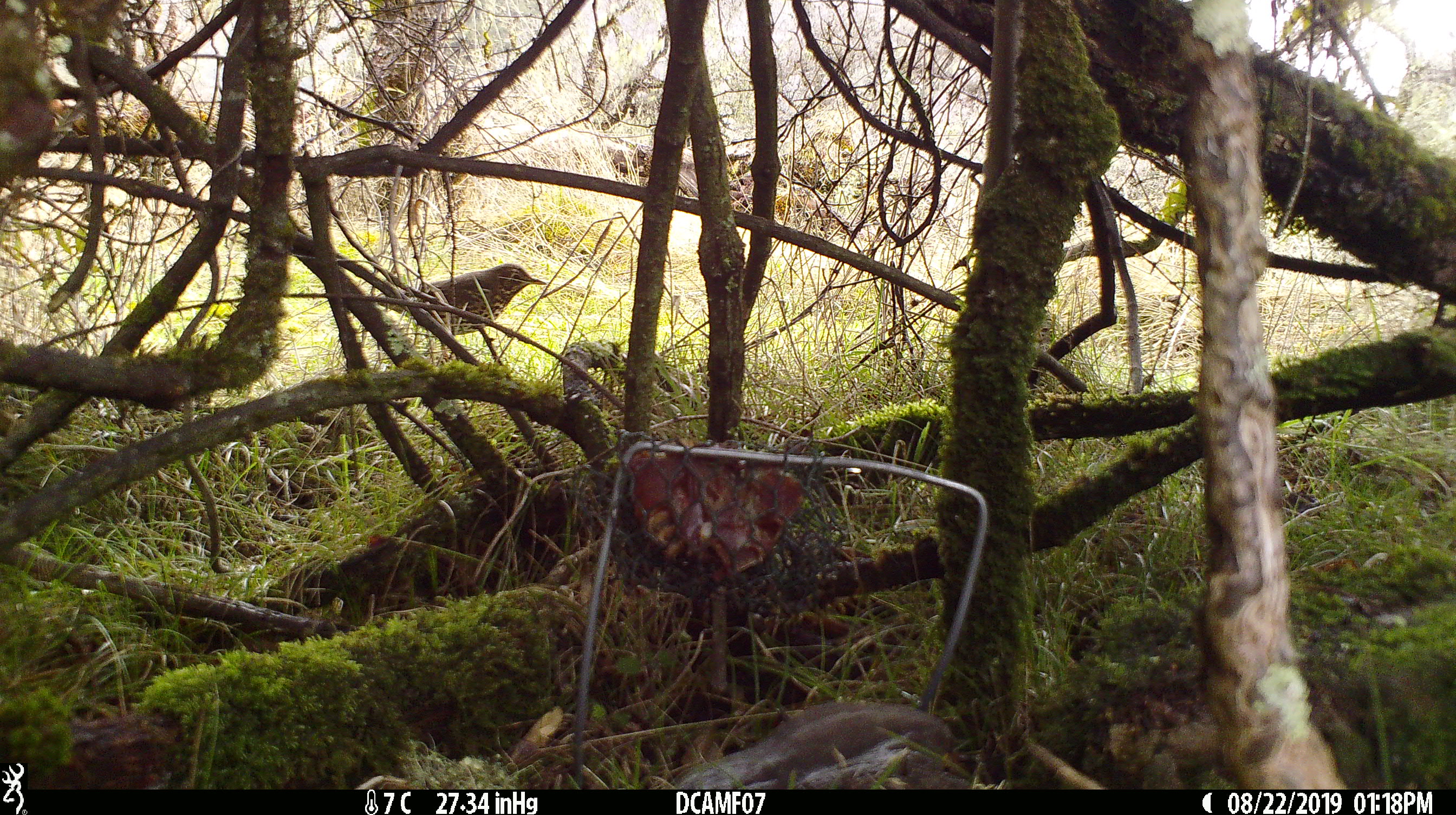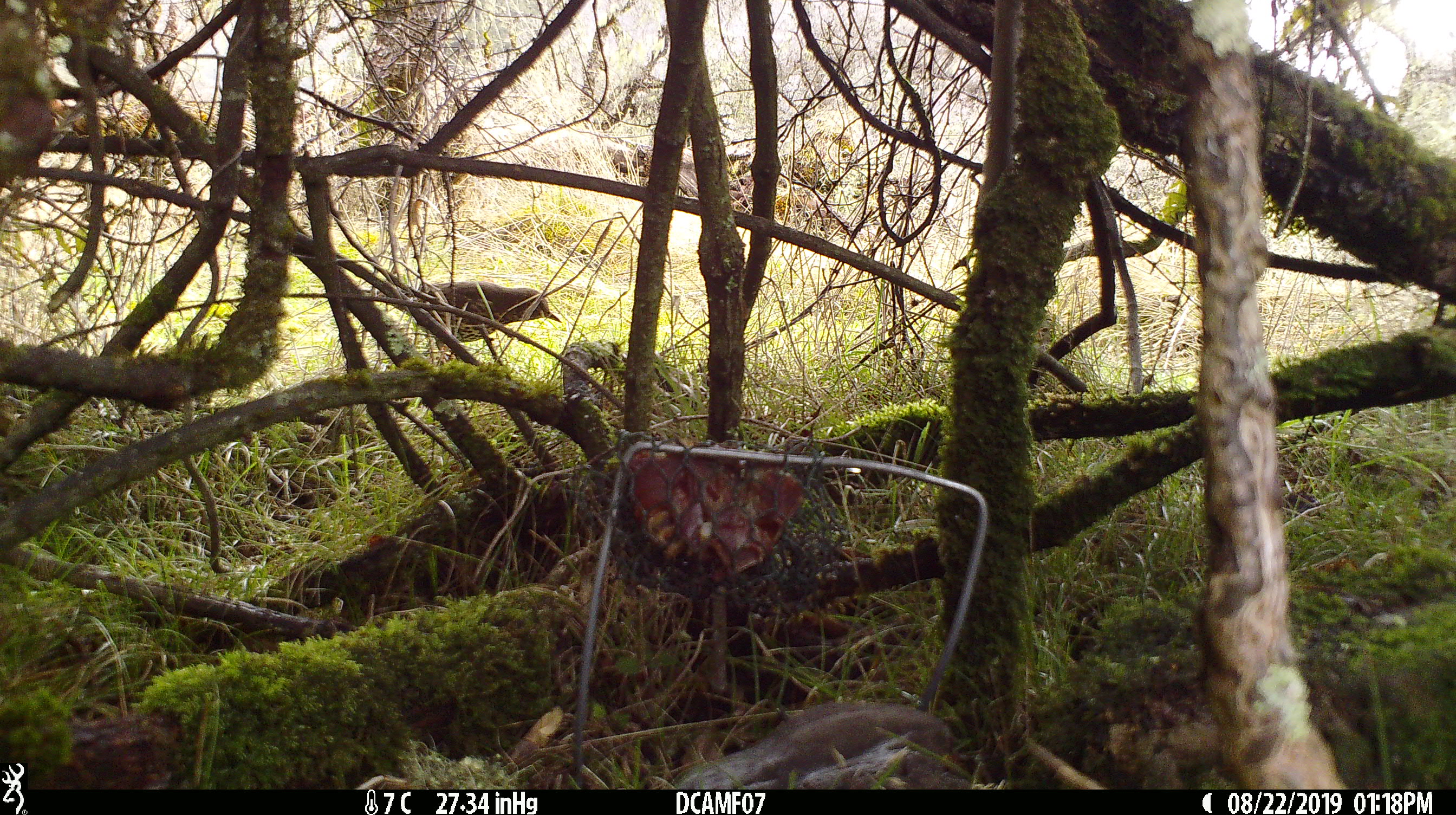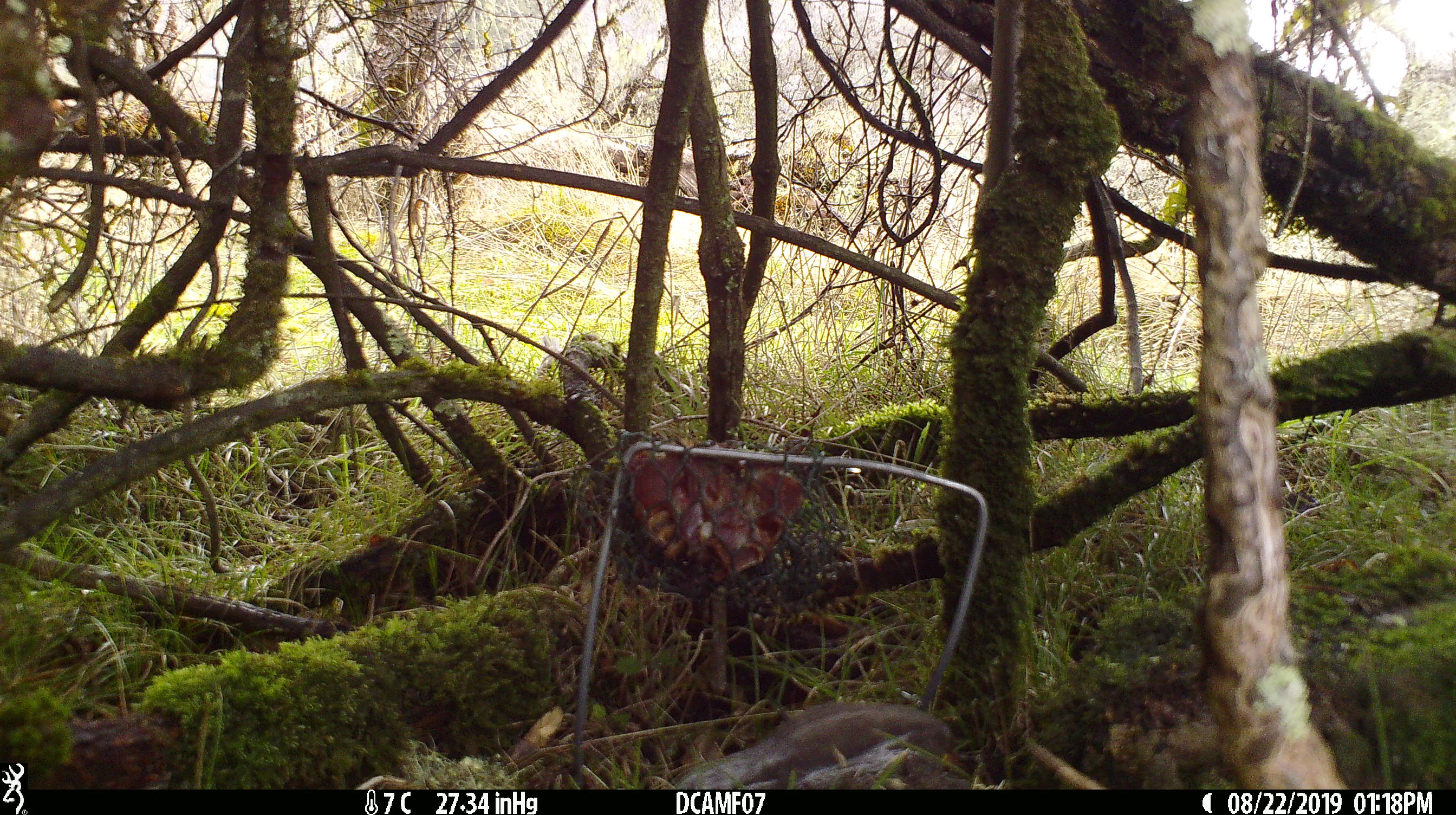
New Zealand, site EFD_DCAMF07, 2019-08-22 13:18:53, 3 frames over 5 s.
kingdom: Animalia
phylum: Chordata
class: Aves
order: Passeriformes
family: Turdidae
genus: Turdus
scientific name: Turdus philomelos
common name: song thrush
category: thrush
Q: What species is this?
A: Thrush (song thrush) (Turdus philomelos).